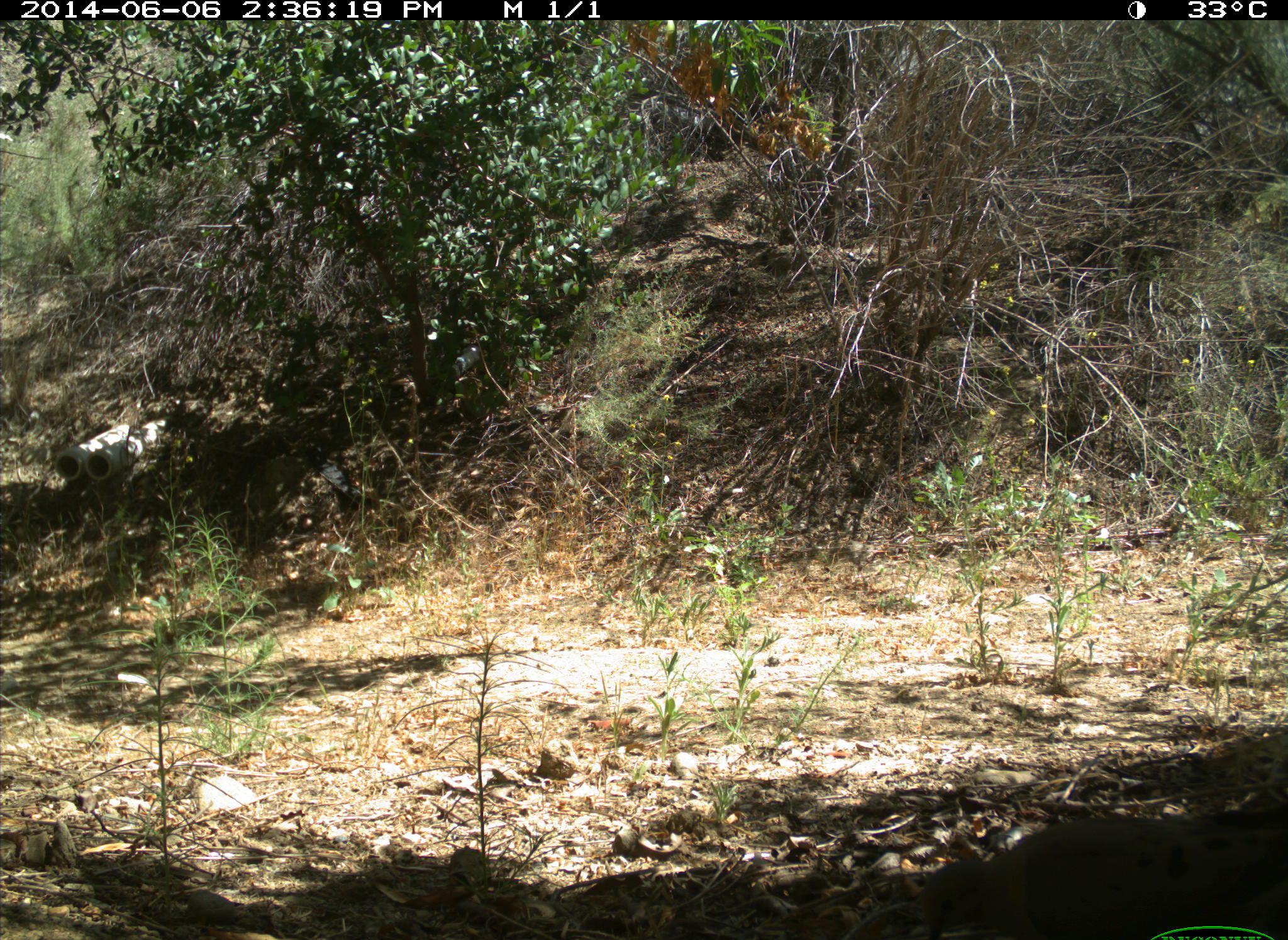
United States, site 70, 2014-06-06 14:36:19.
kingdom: Animalia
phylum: Chordata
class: Aves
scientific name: Aves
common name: bird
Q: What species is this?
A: Bird (Aves).